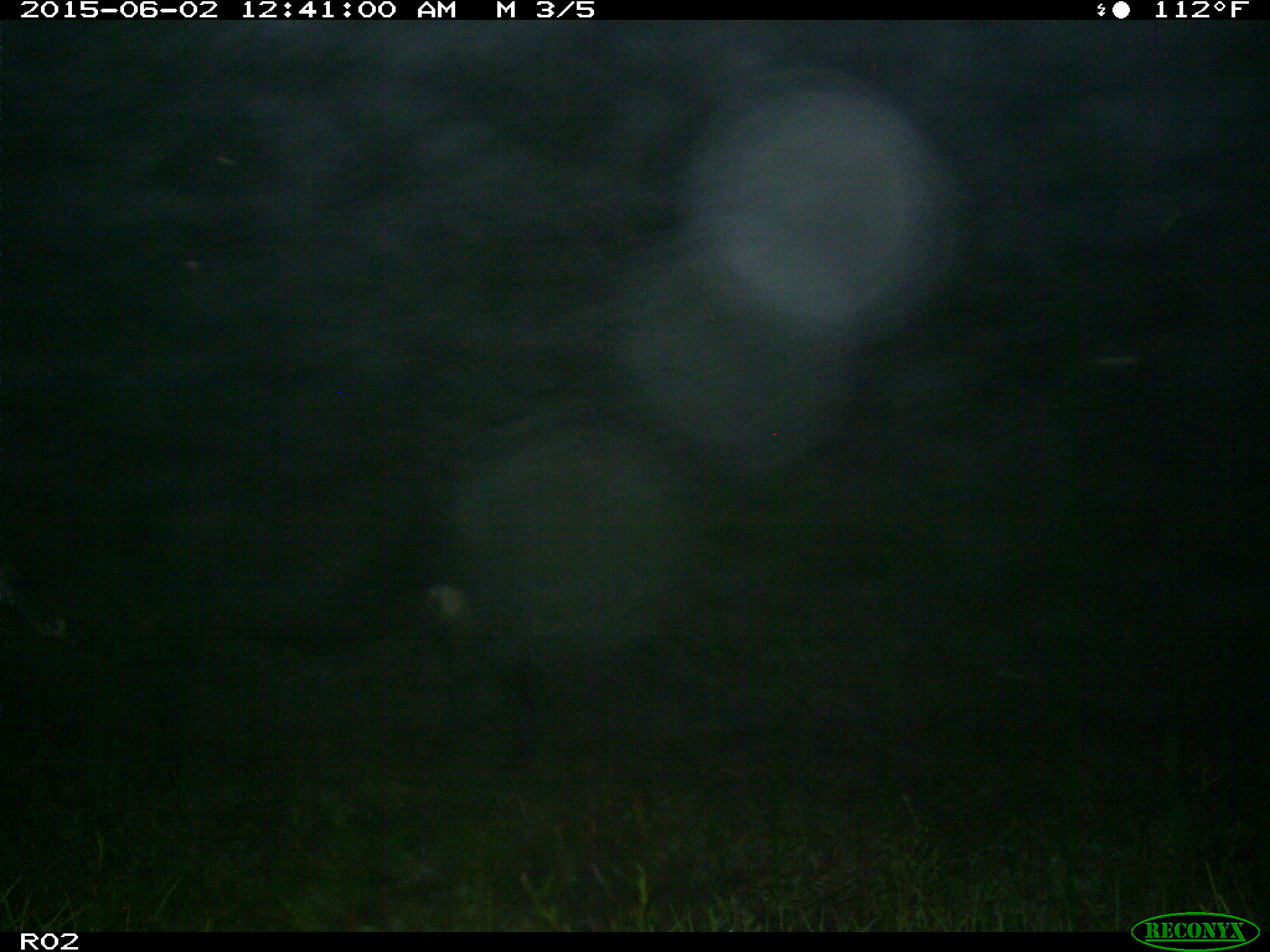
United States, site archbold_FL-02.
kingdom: Animalia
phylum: Chordata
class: Mammalia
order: Artiodactyla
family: Bovidae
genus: Bos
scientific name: Bos taurus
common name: domestic cow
Bos taurus (domestic cow).